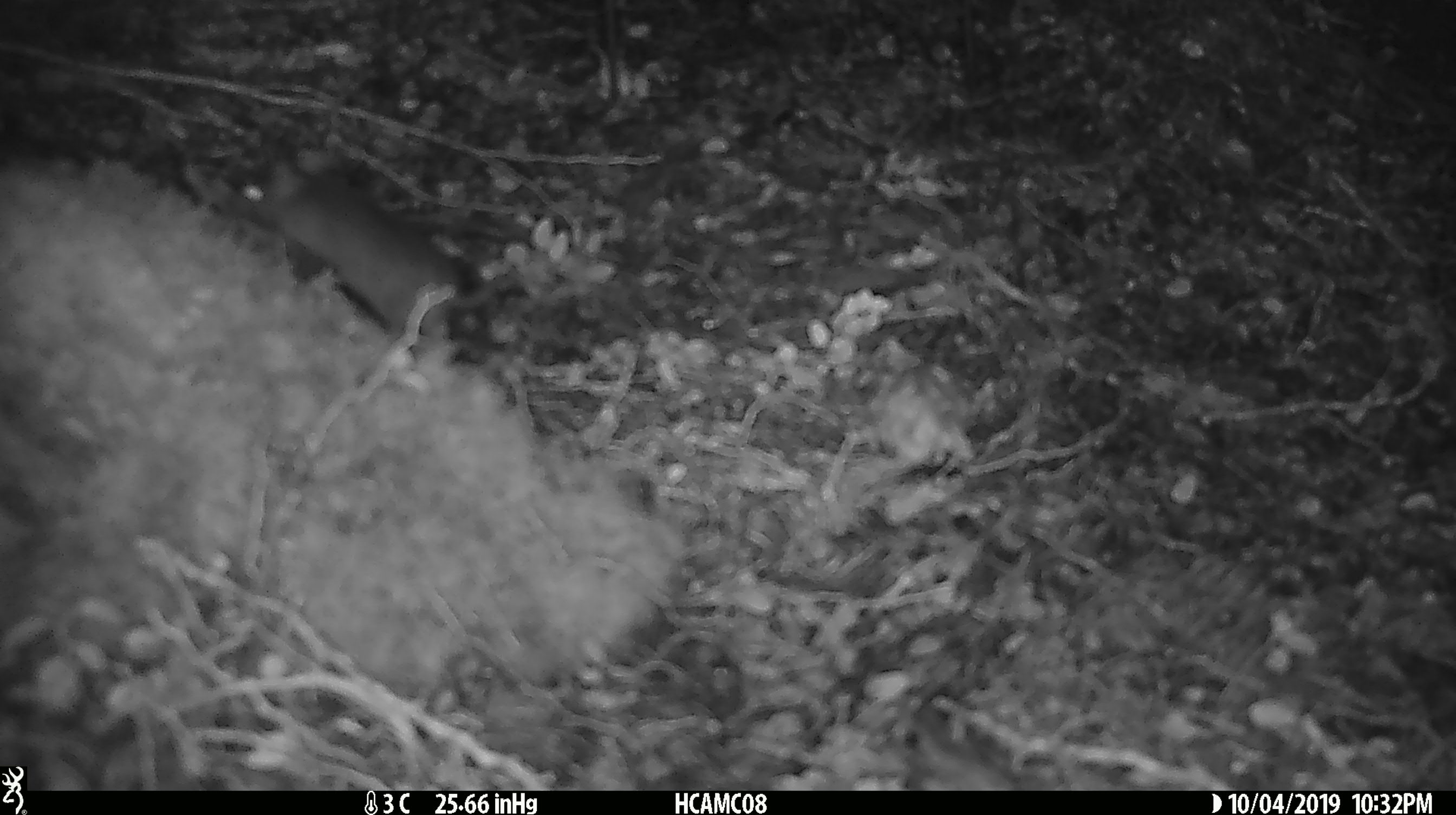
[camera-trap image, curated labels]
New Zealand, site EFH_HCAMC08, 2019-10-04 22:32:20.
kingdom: Animalia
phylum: Chordata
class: Mammalia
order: Rodentia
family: Muridae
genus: Mus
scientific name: Mus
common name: mouse